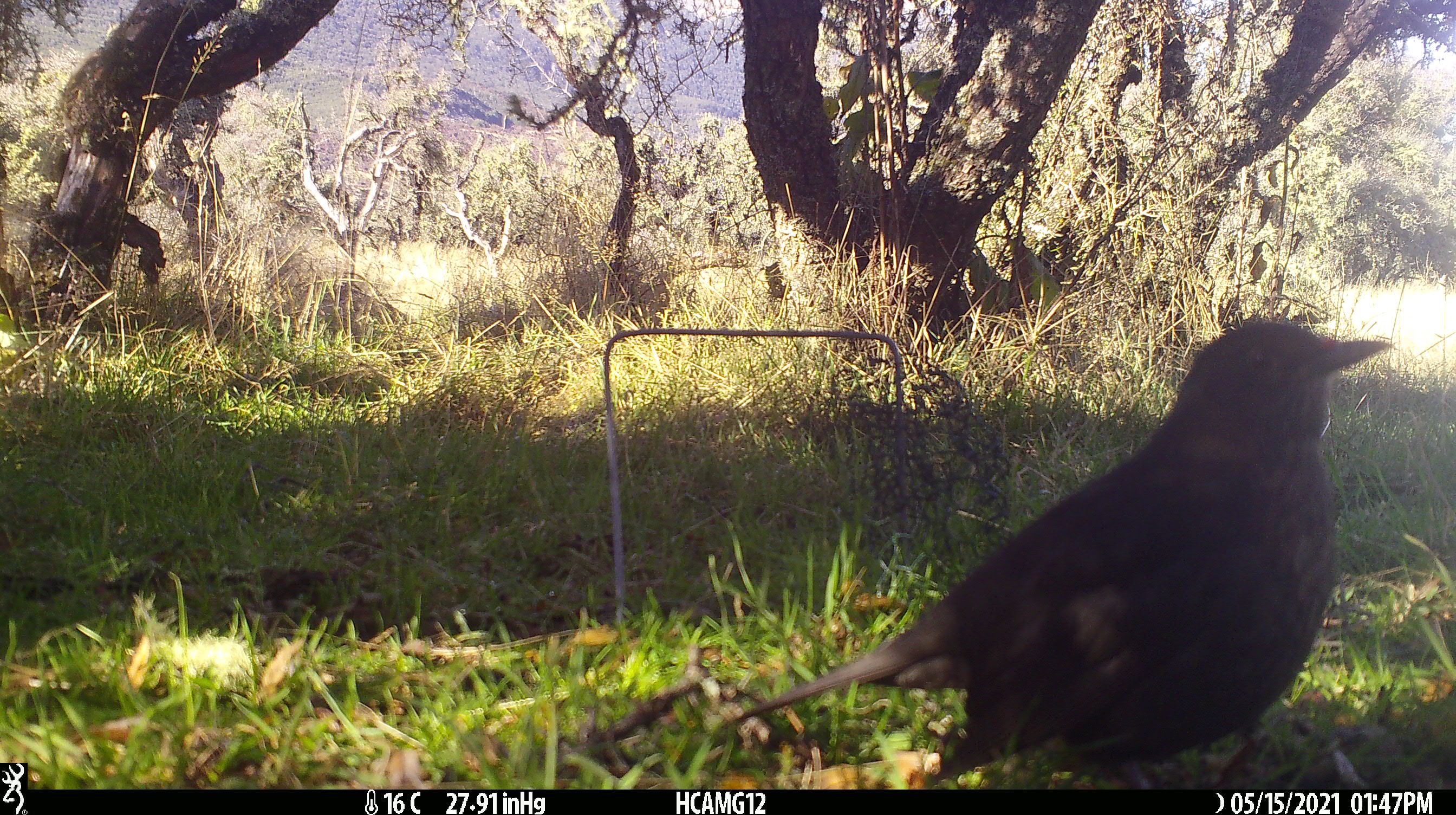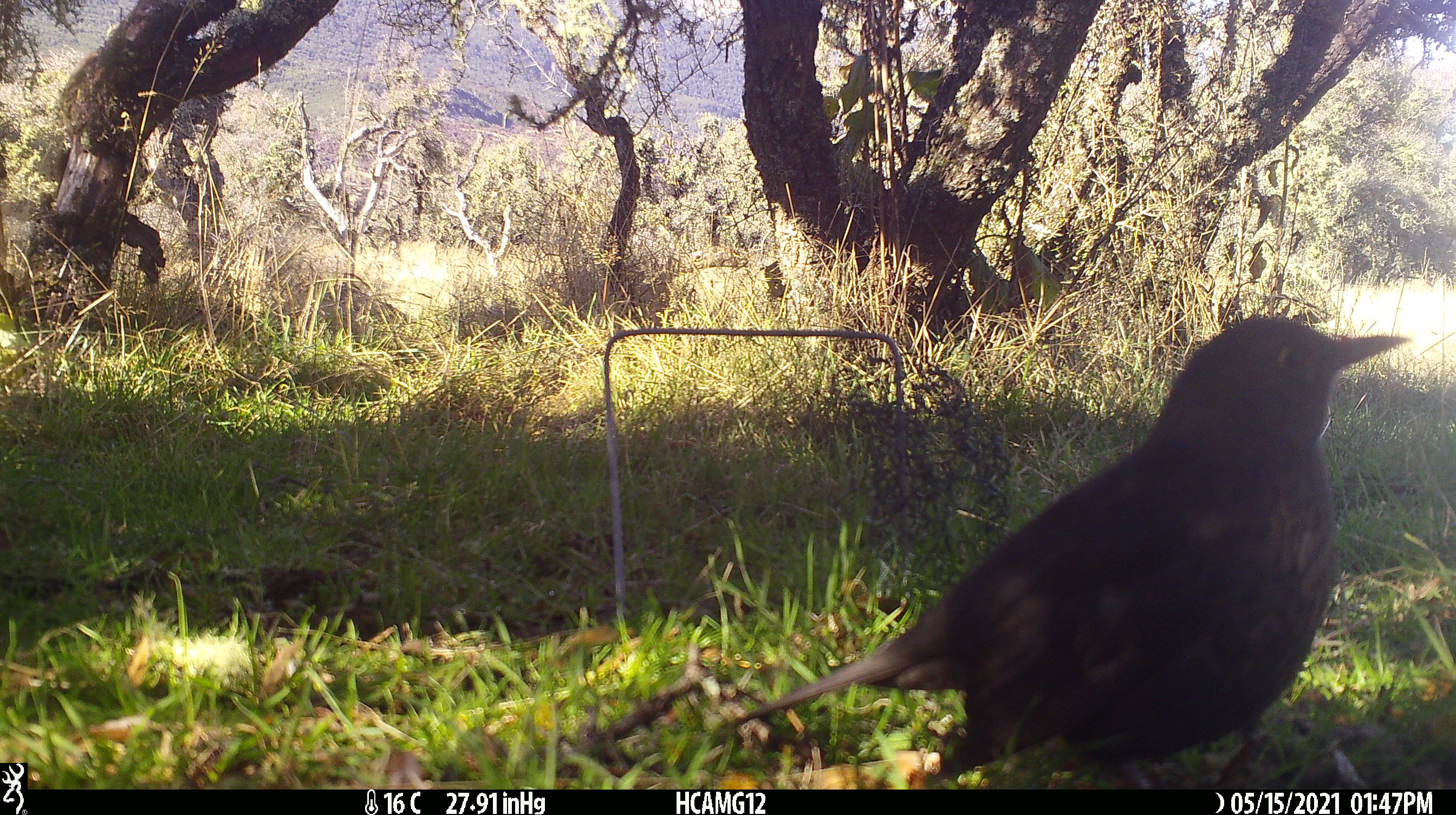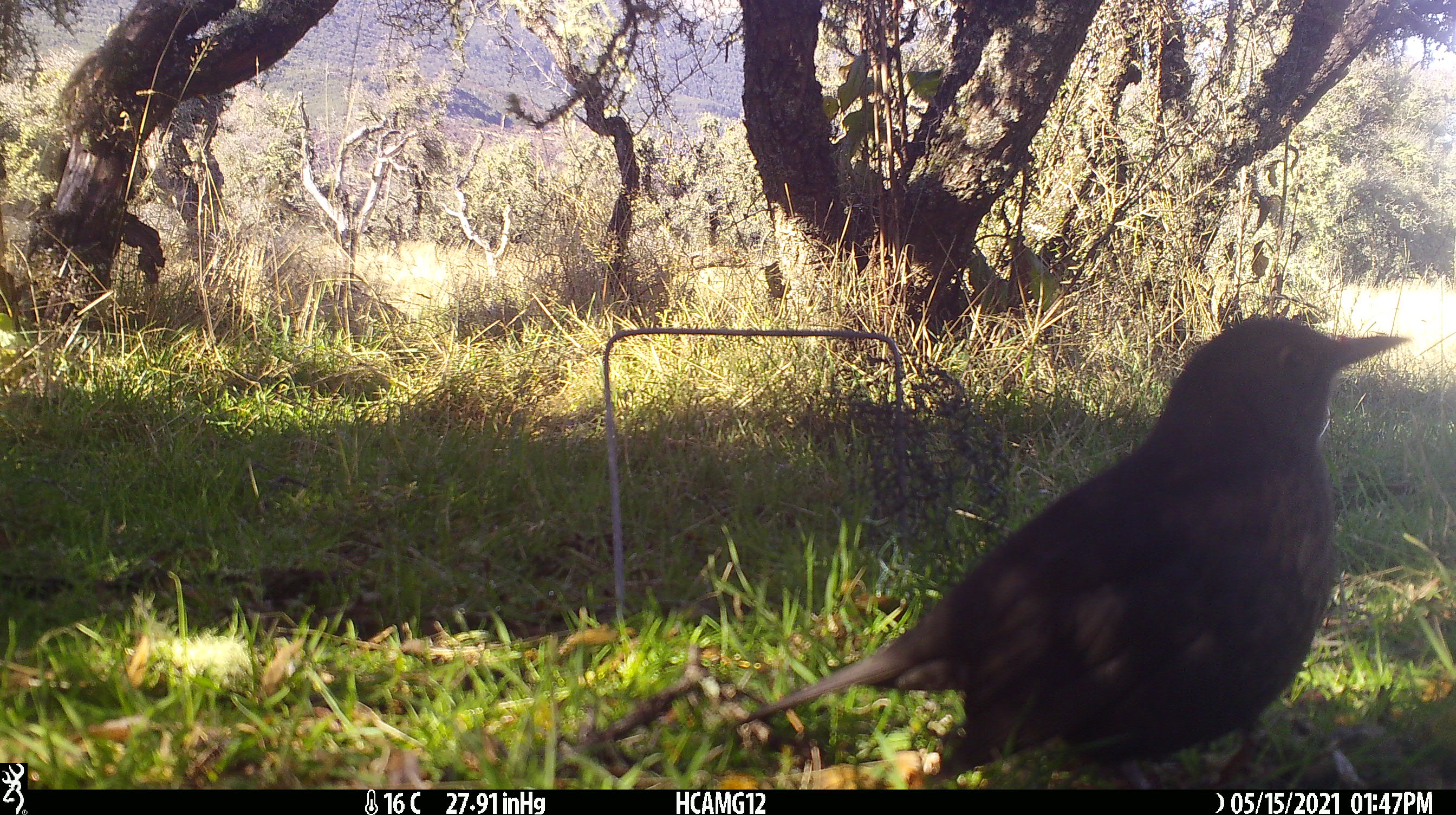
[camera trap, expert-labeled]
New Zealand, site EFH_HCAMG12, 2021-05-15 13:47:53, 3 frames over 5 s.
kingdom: Animalia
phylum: Chordata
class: Aves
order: Passeriformes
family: Turdidae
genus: Turdus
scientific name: Turdus merula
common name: eurasian blackbird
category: blackbird